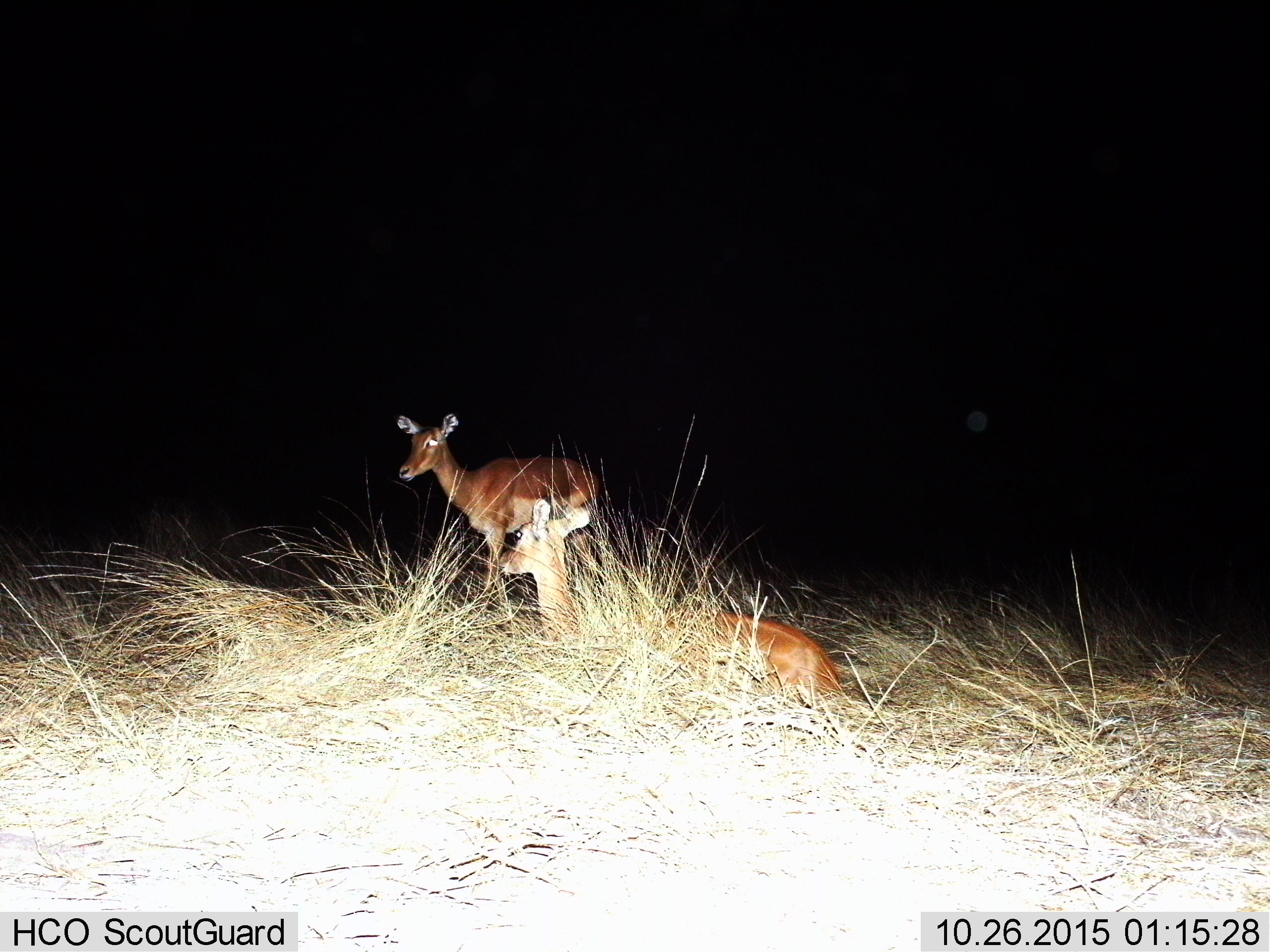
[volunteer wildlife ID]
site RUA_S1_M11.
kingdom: Animalia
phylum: Chordata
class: Mammalia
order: Artiodactyla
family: Bovidae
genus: Aepyceros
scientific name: Aepyceros melampus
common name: impala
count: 2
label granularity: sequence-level